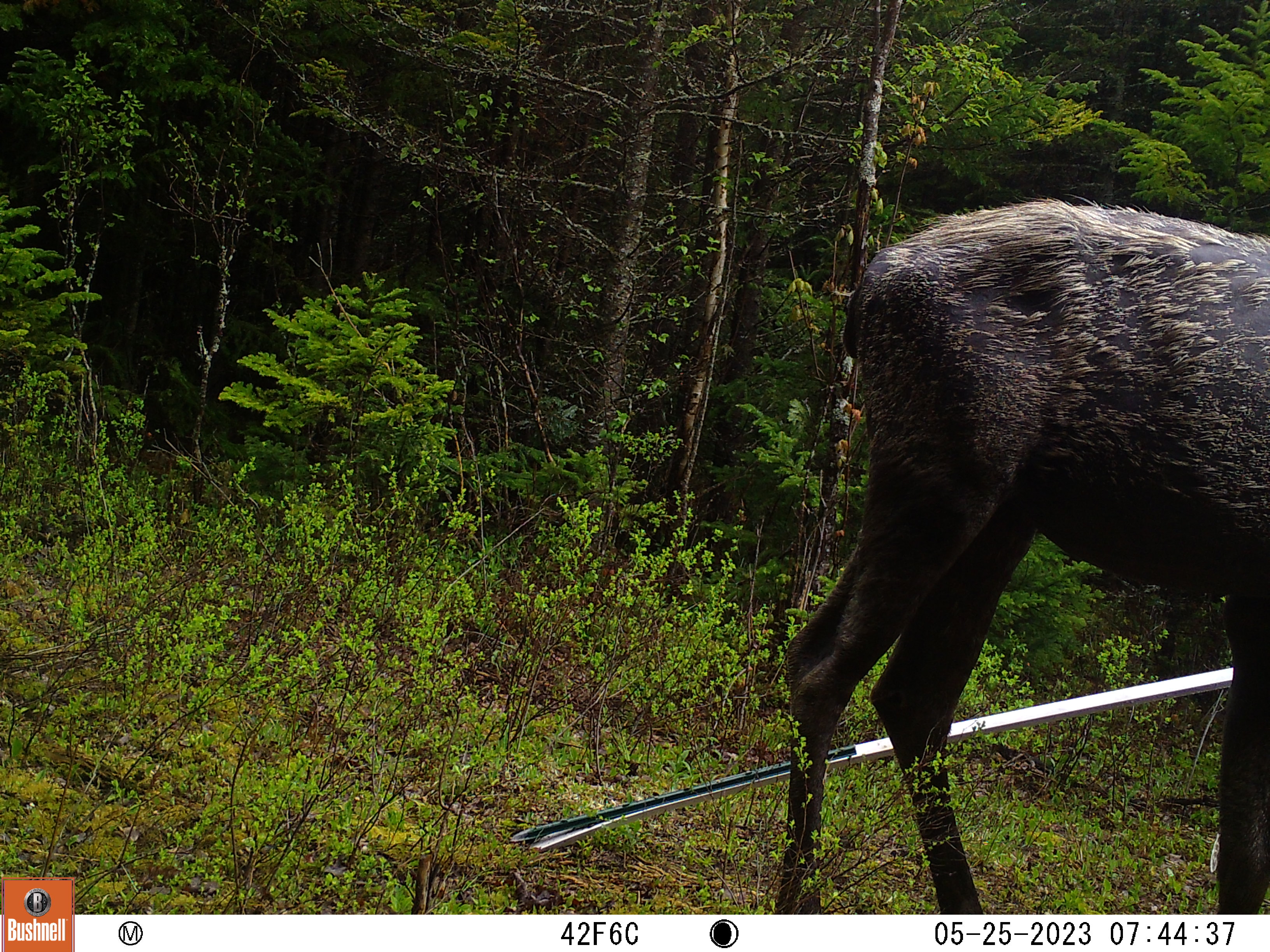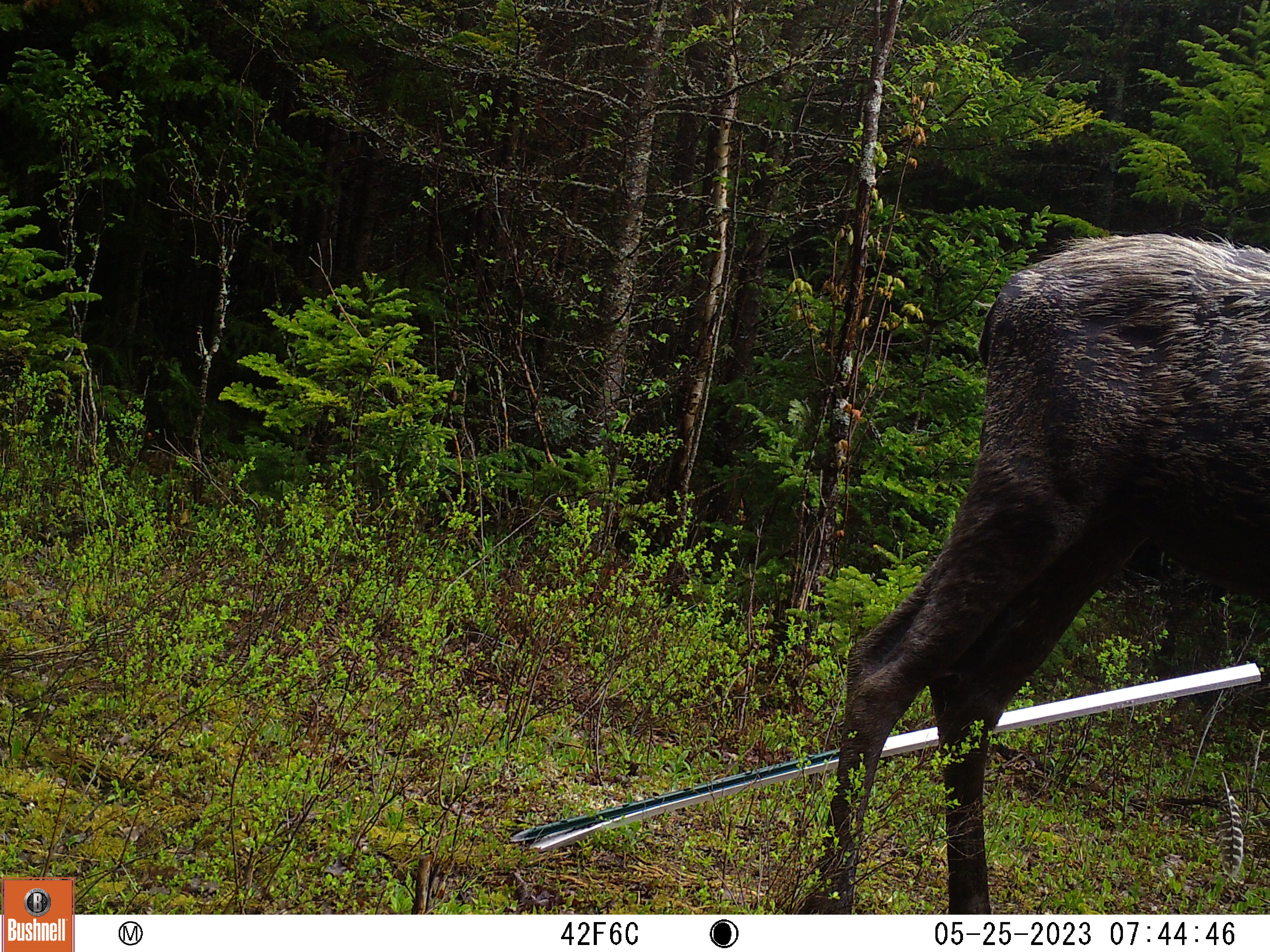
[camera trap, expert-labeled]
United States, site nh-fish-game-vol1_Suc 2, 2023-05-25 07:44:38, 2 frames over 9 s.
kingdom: Animalia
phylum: Chordata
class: Mammalia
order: Artiodactyla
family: Cervidae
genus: Alces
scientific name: Alces alces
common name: moose